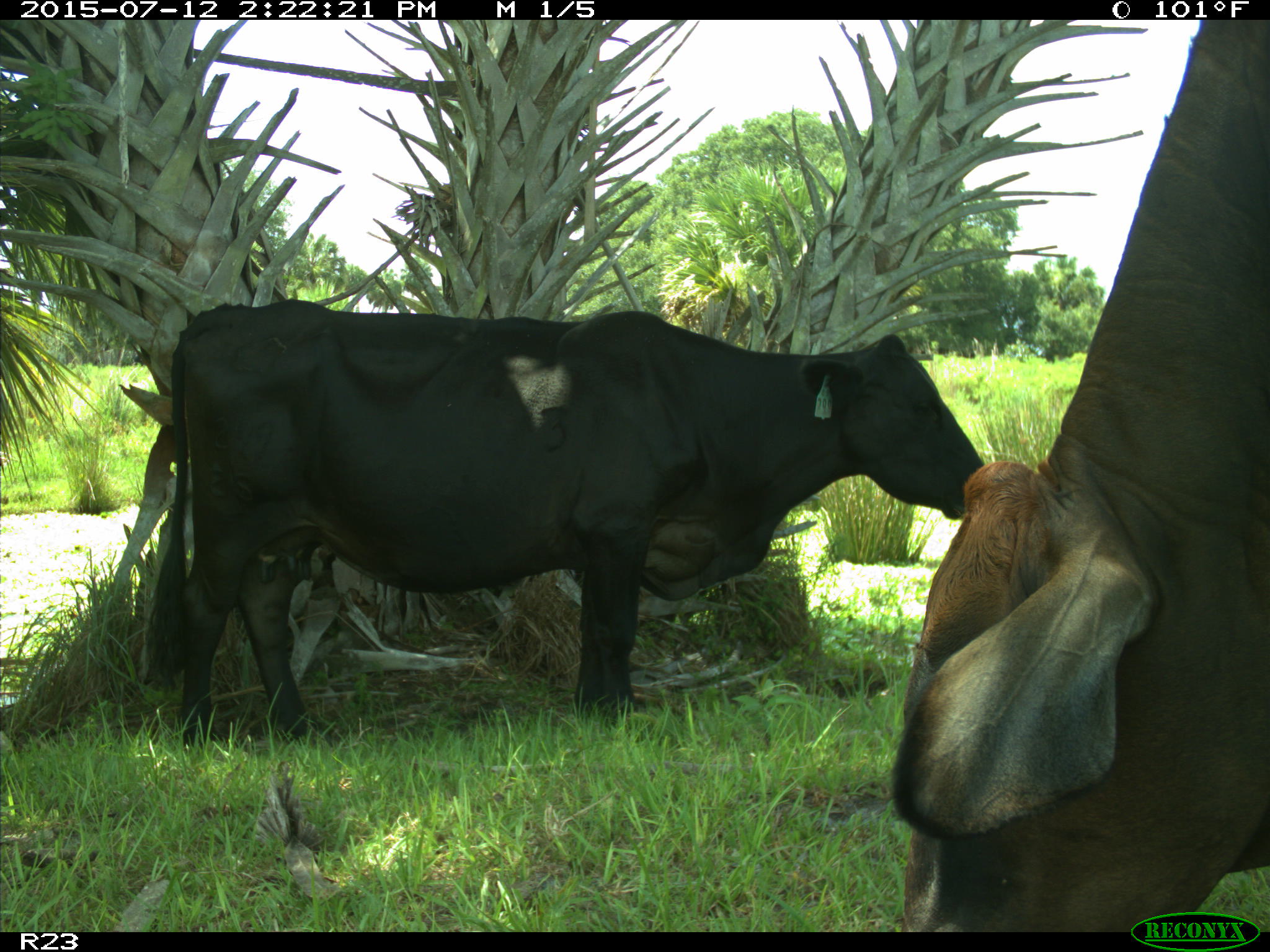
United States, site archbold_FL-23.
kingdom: Animalia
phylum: Chordata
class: Mammalia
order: Artiodactyla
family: Bovidae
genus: Bos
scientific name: Bos taurus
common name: domestic cow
Bos taurus (domestic cow).